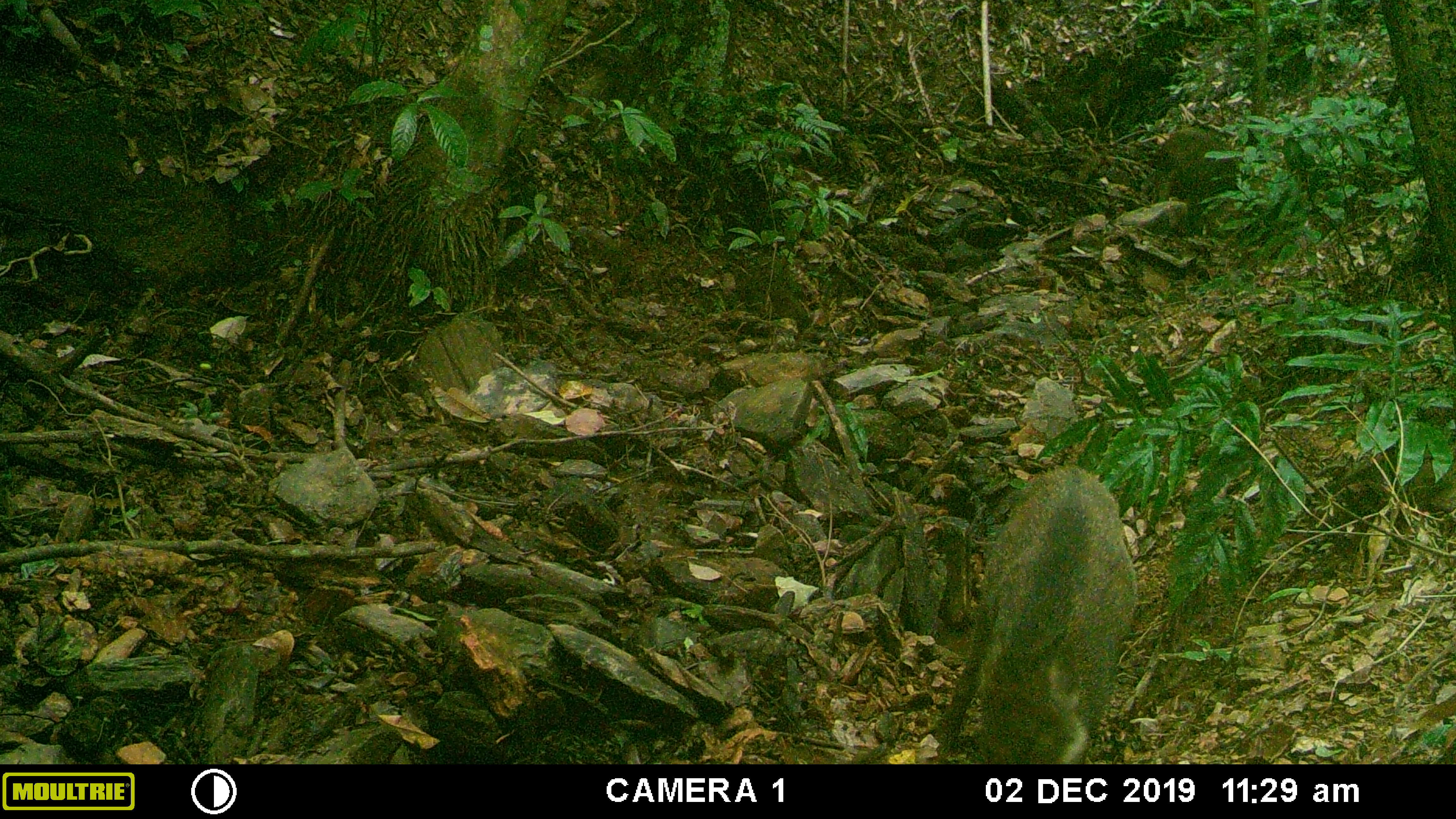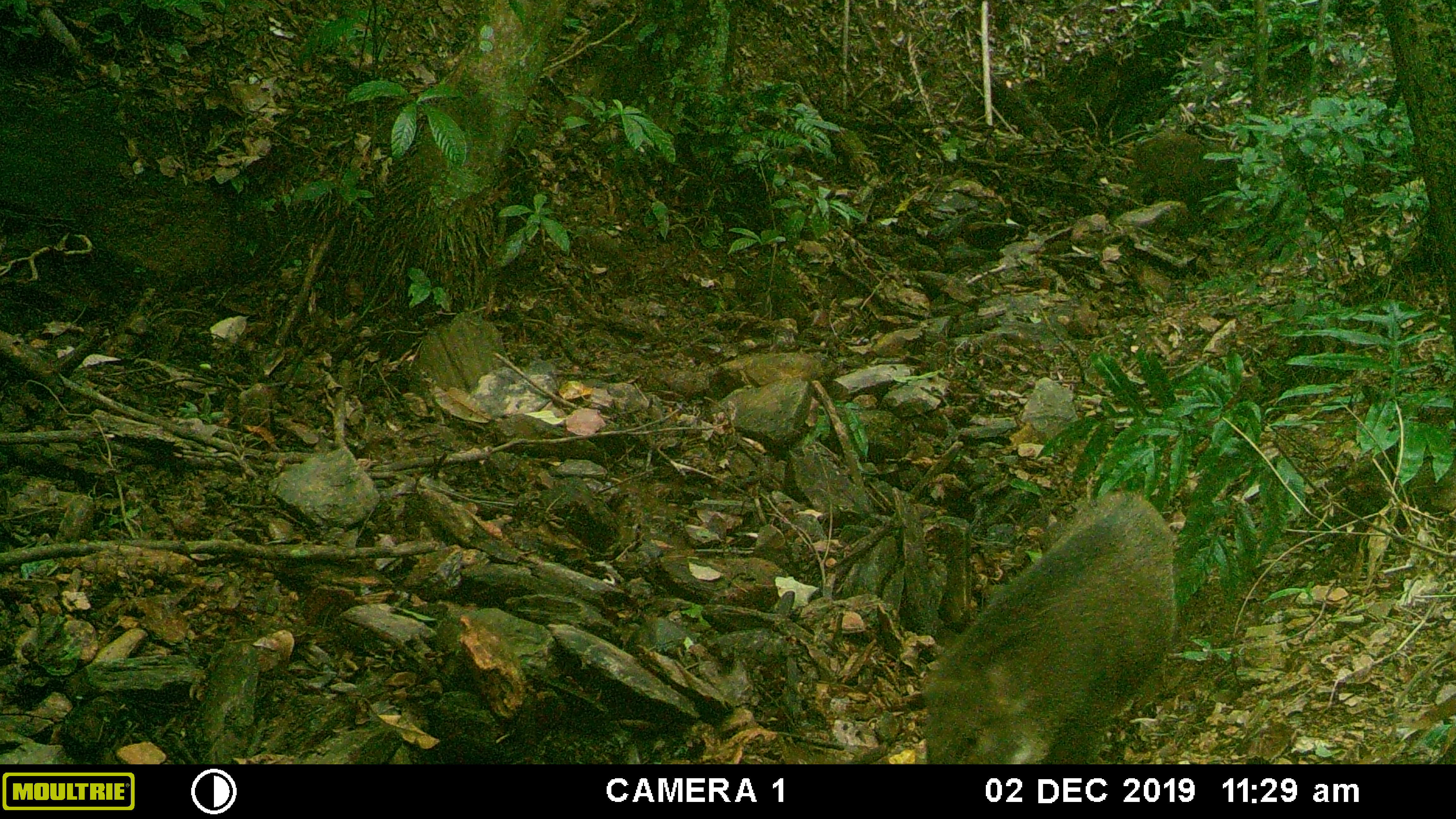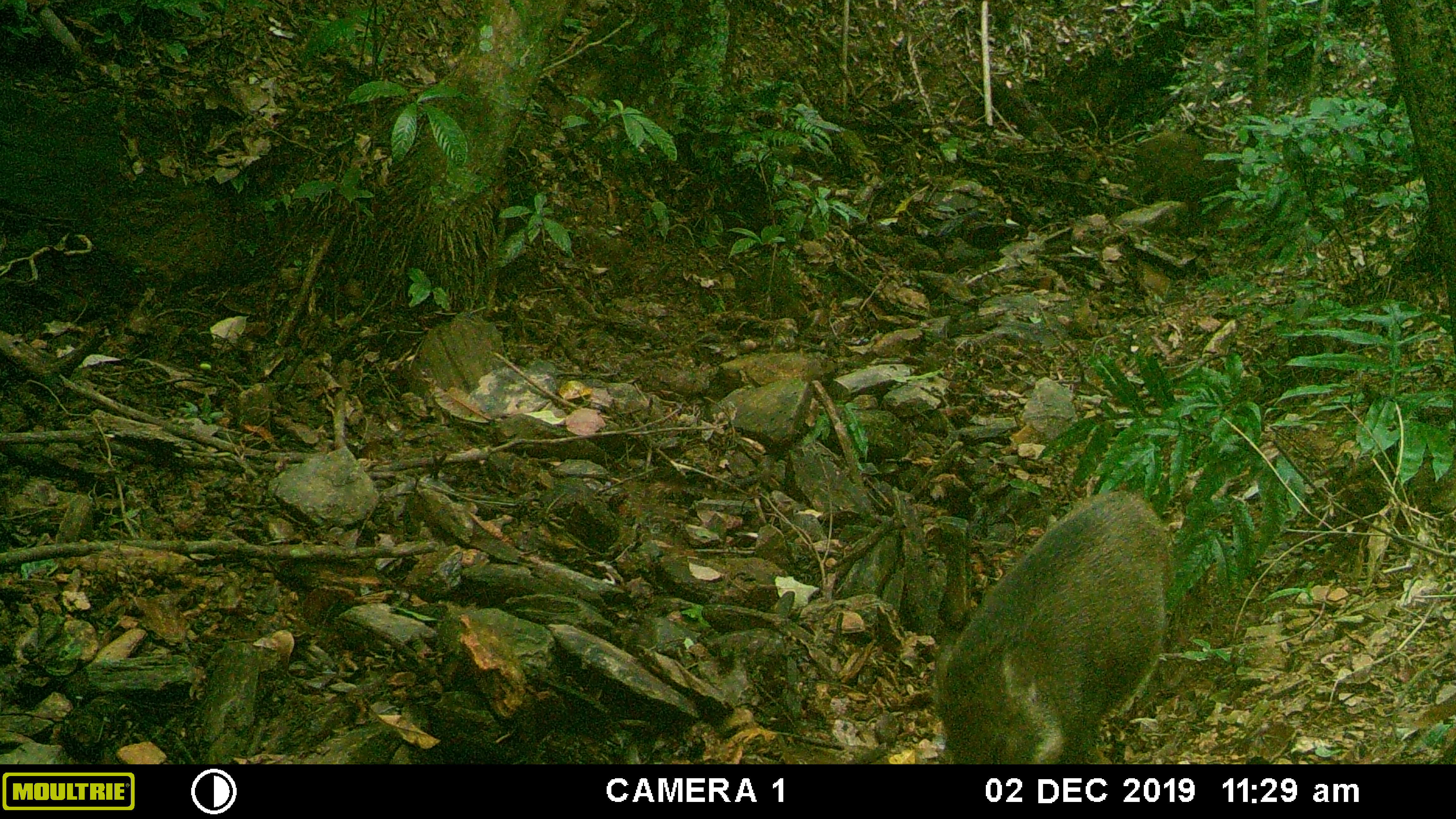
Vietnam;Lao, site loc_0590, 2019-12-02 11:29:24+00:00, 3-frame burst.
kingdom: Animalia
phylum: Chordata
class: Mammalia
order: Artiodactyla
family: Suidae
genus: Sus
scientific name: Sus scrofa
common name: eurasian wild pig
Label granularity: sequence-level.